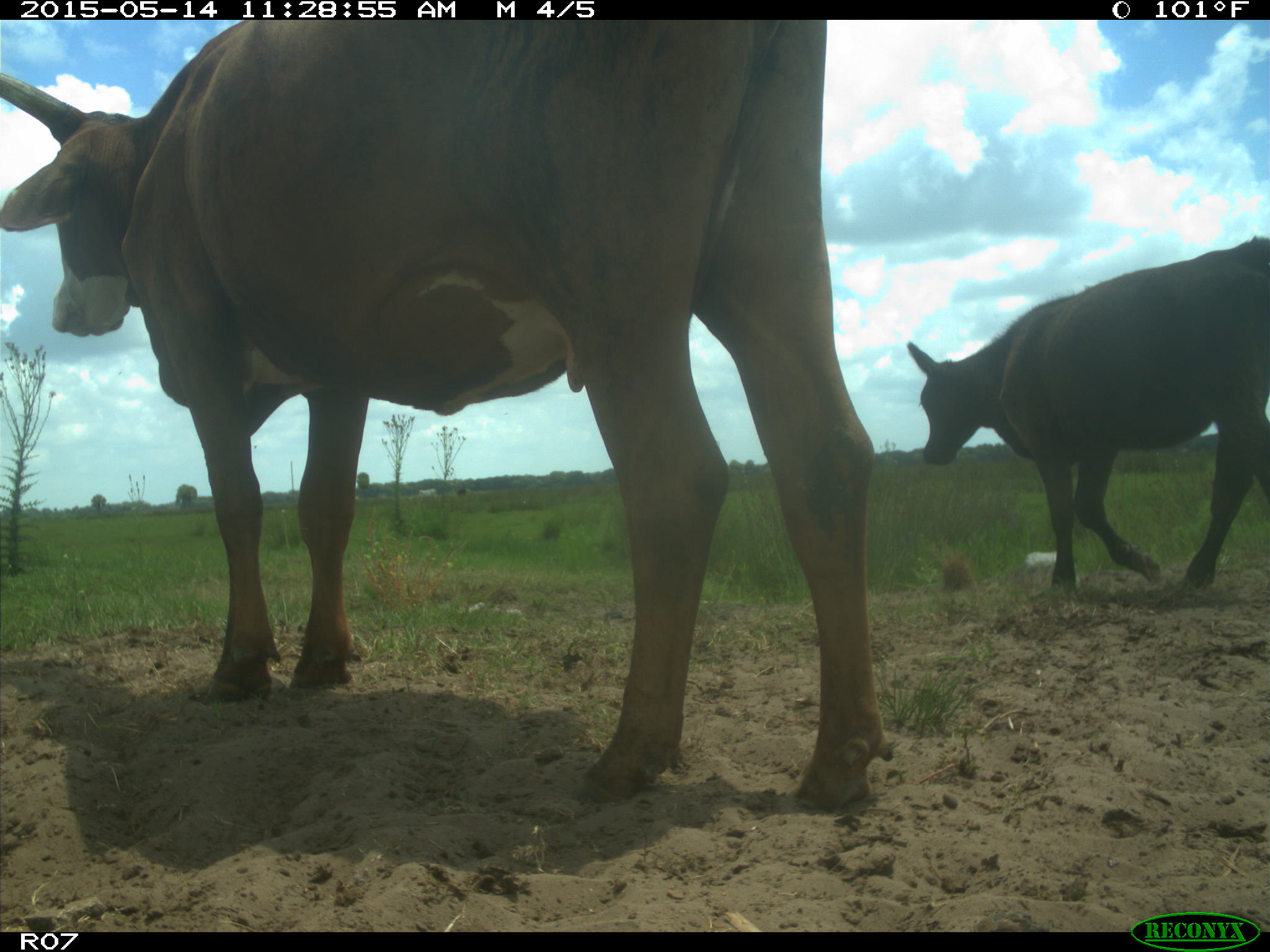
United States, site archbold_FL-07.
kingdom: Animalia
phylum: Chordata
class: Mammalia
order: Artiodactyla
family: Bovidae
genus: Bos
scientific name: Bos taurus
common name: domestic cow